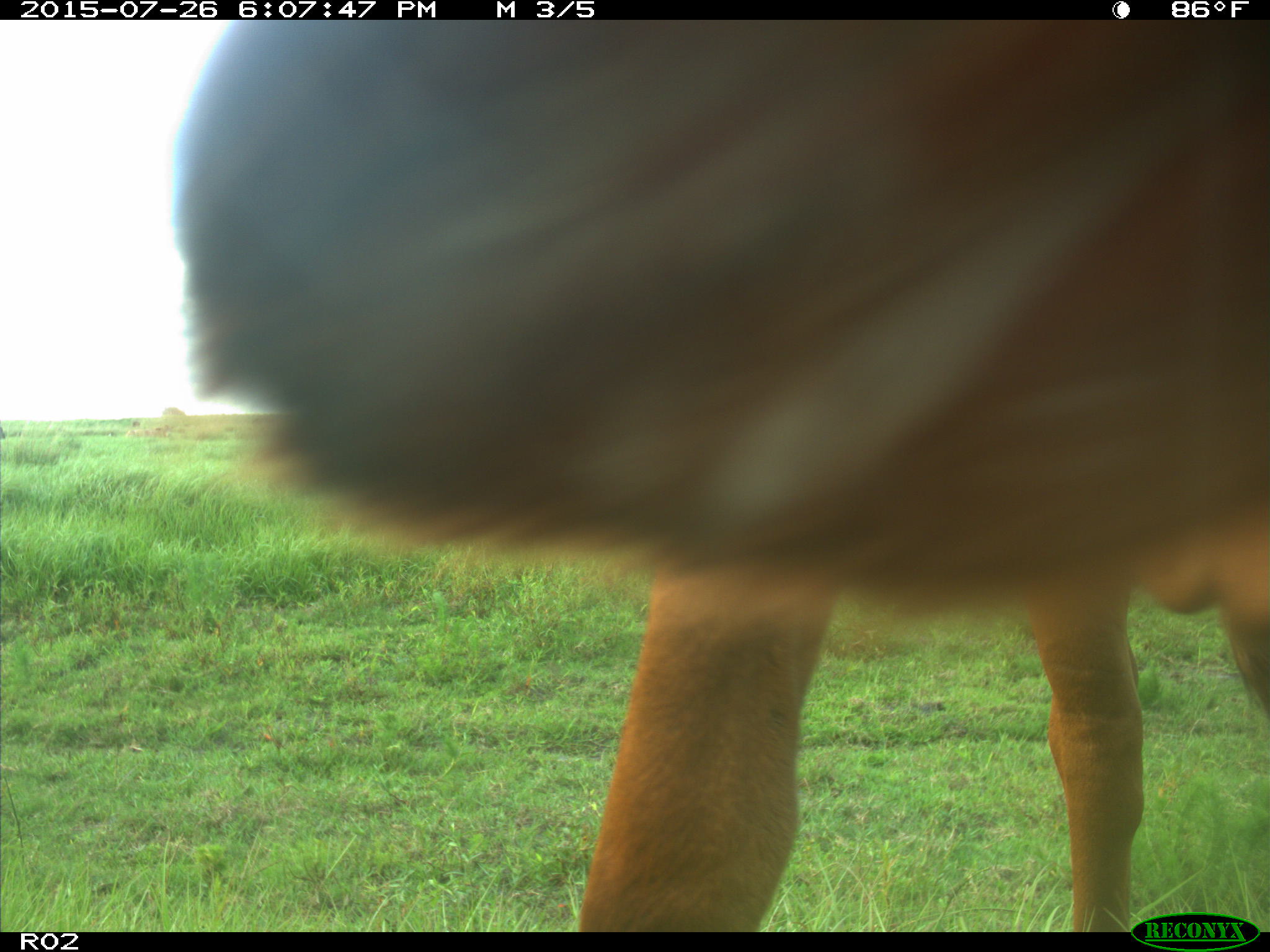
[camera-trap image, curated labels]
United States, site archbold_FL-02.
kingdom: Animalia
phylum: Chordata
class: Mammalia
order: Artiodactyla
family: Bovidae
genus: Bos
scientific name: Bos taurus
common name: domestic cow